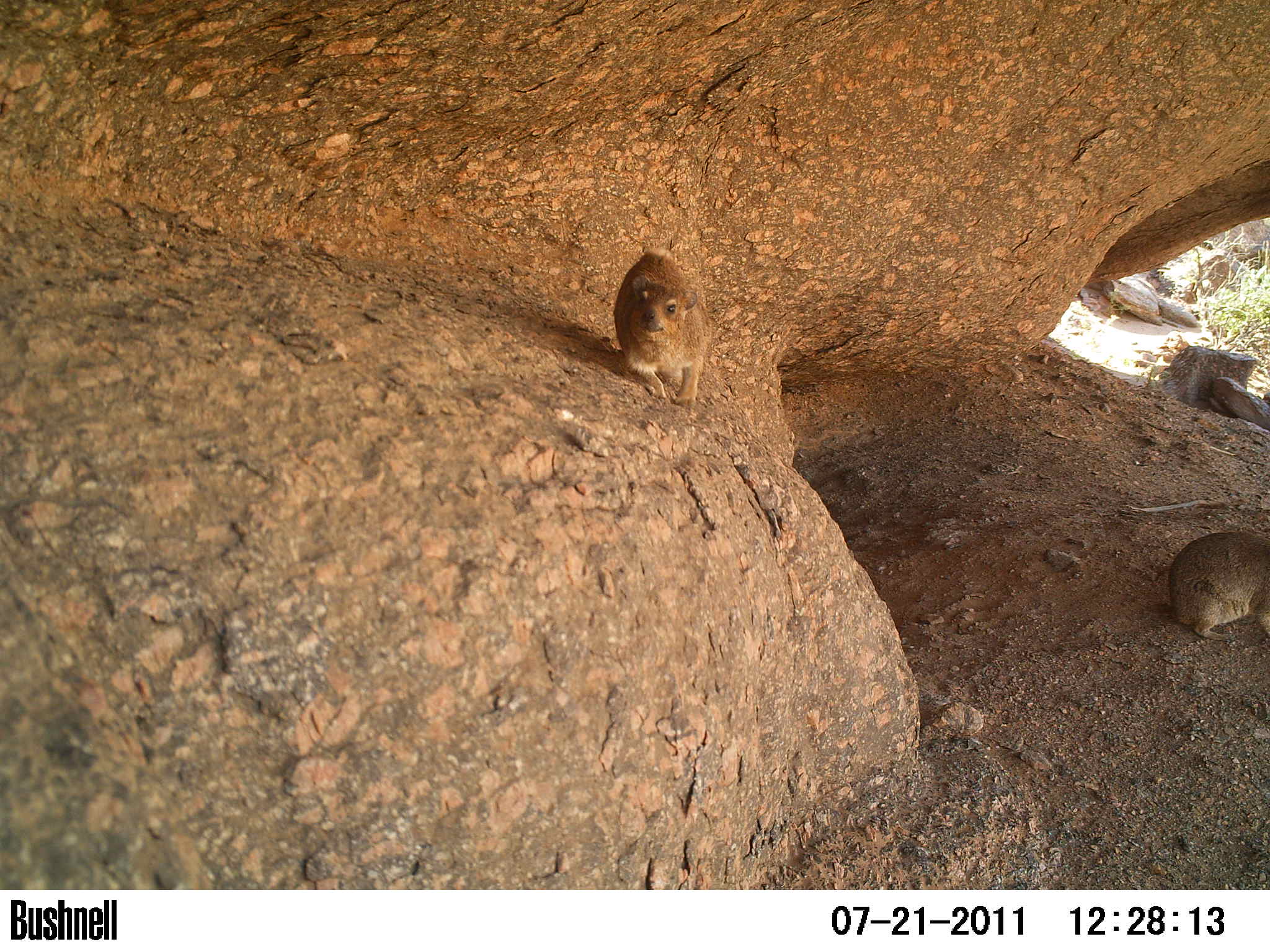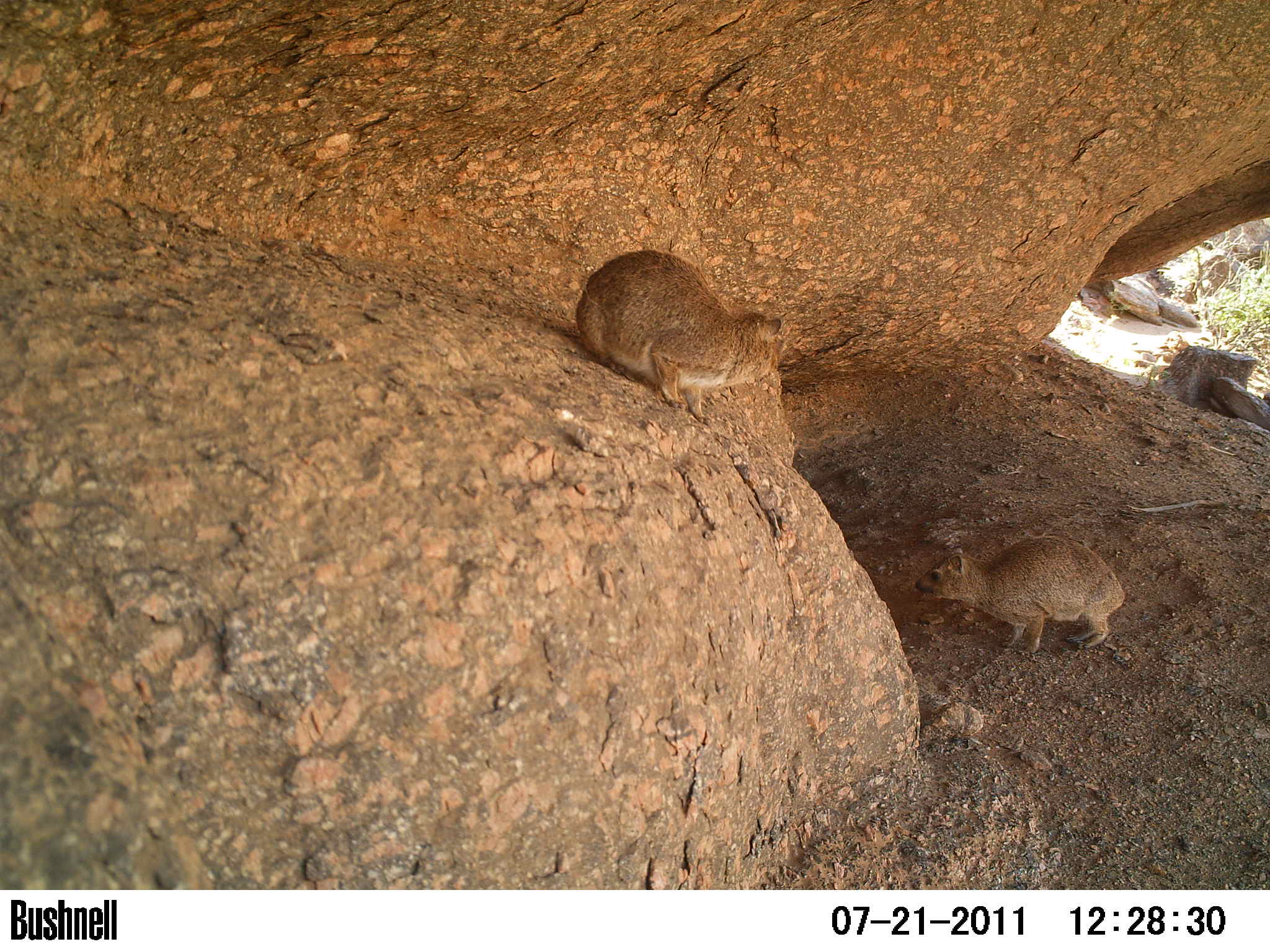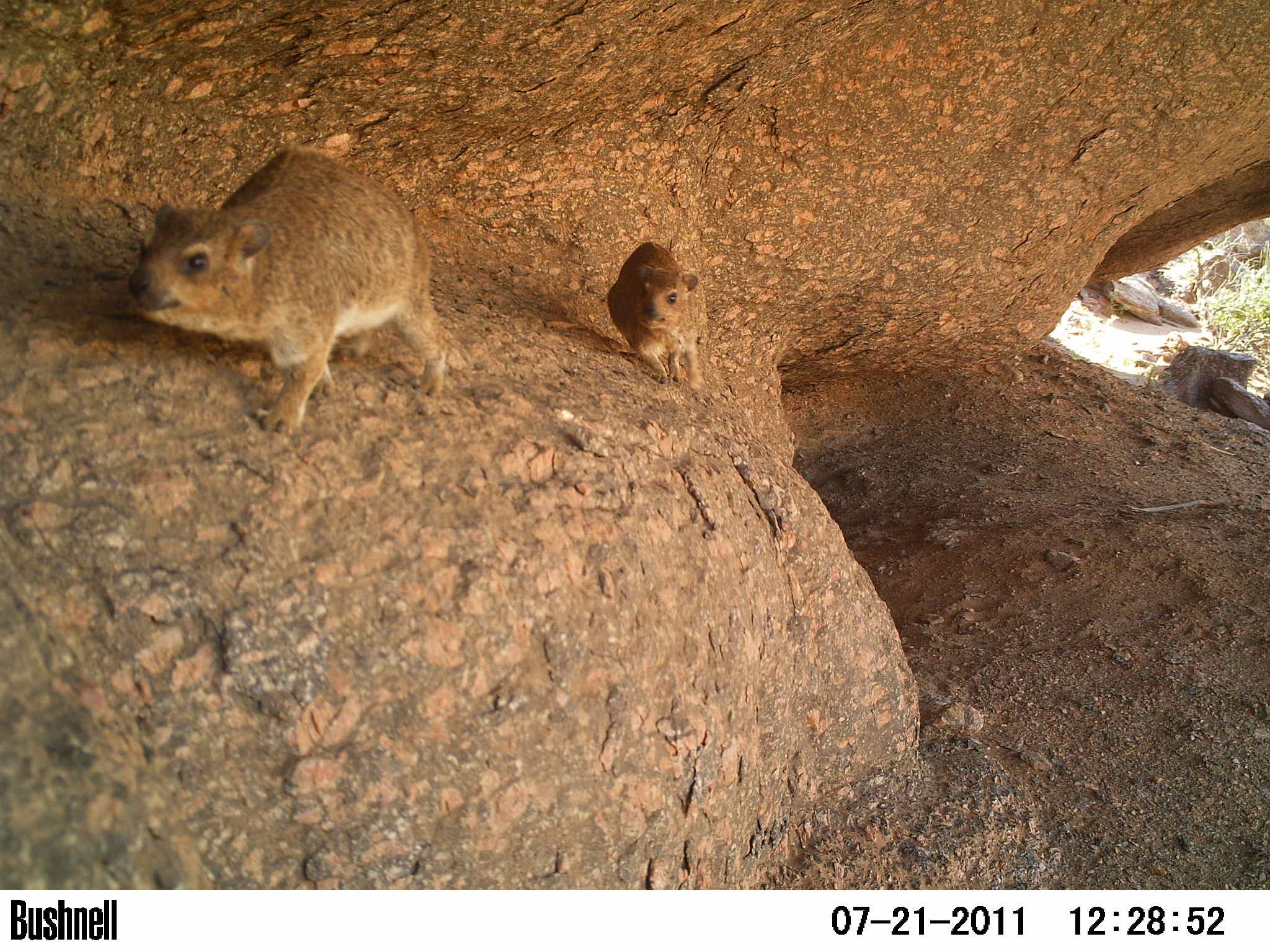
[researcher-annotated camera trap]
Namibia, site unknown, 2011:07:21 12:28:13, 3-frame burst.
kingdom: Animalia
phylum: Chordata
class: Mammalia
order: Hyracoidea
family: Procaviidae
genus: Procavia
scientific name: Procavia capensis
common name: rock hyrax